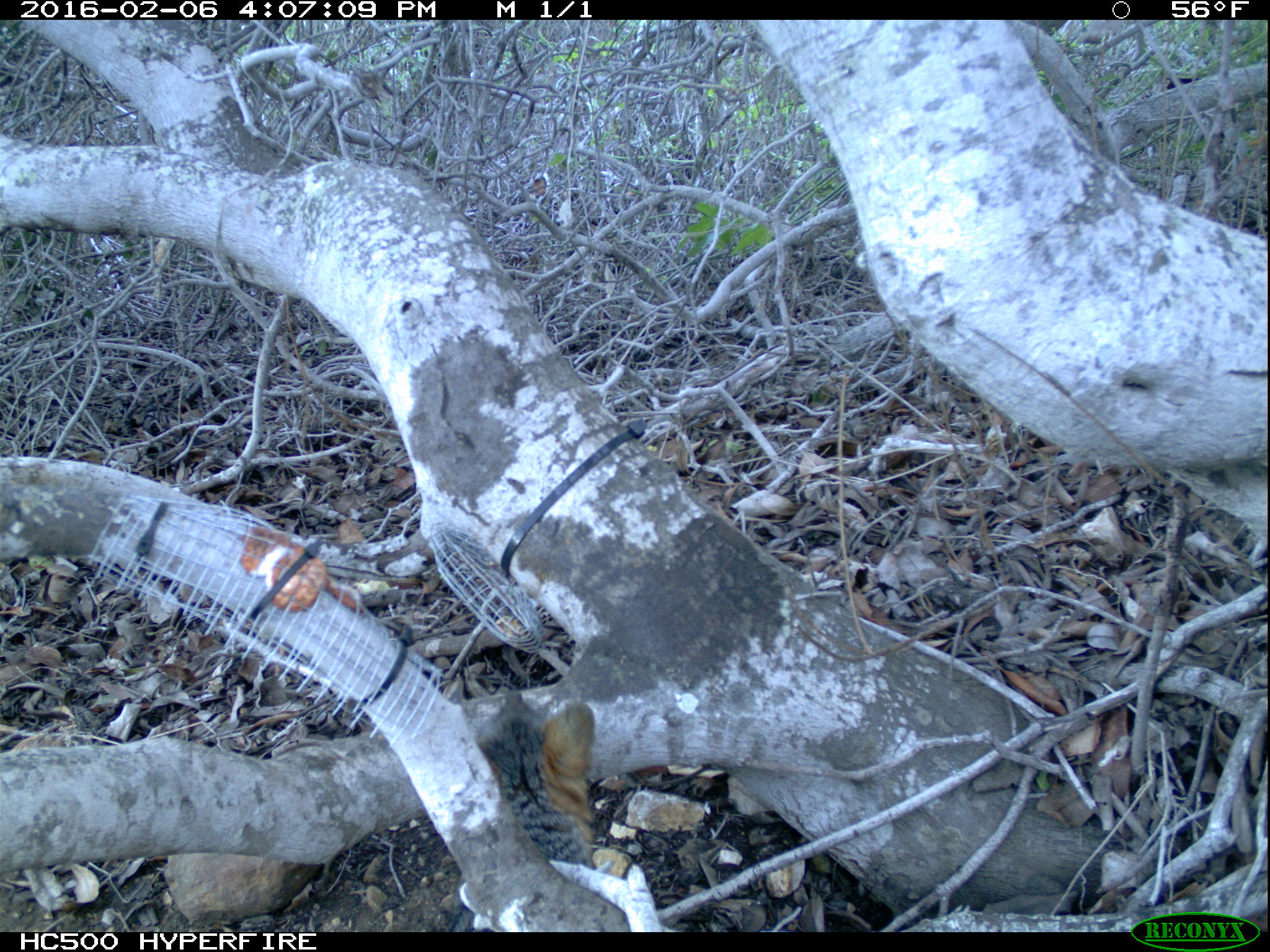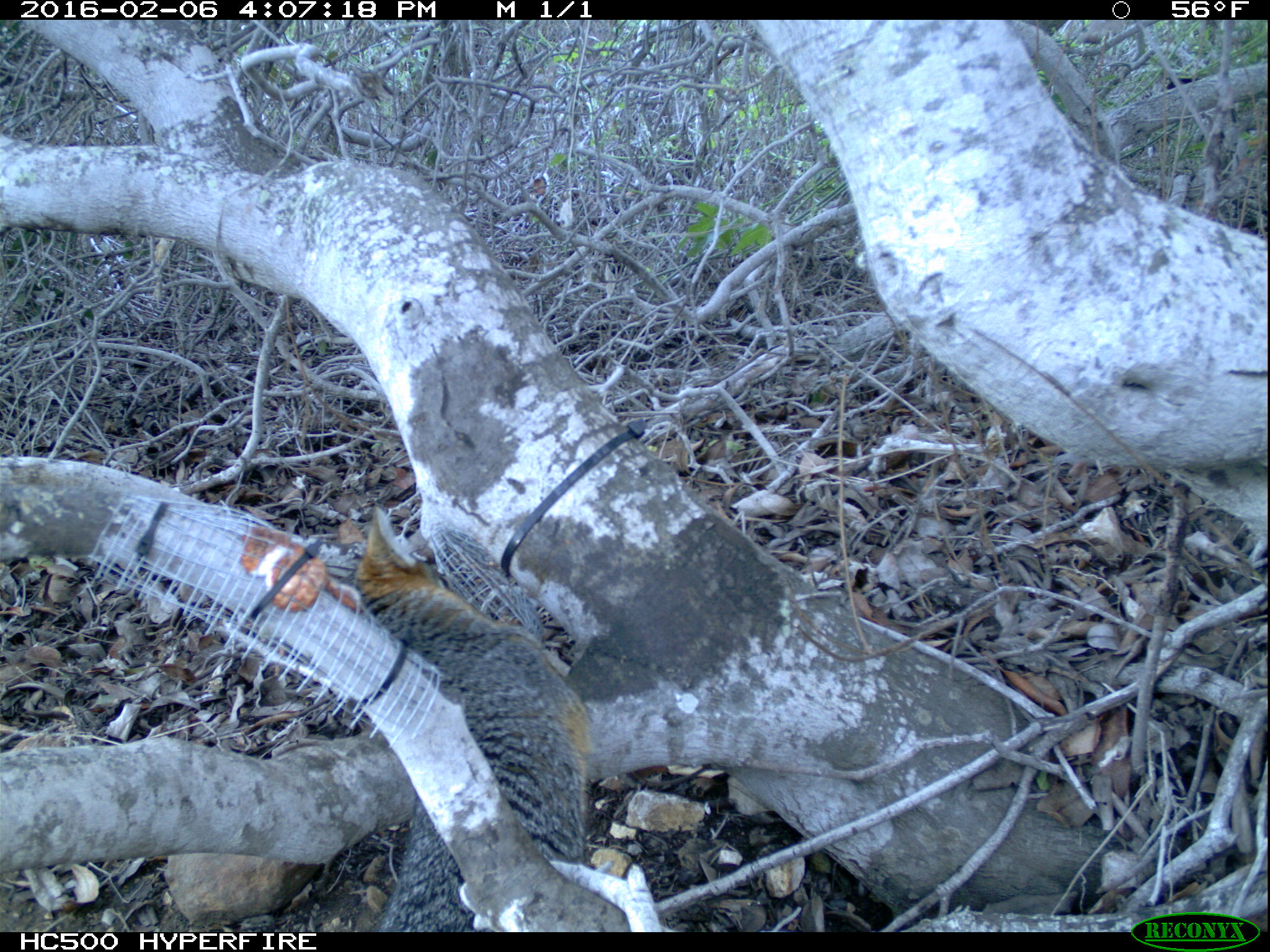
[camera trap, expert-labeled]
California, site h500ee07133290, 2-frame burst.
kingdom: Animalia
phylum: Chordata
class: Mammalia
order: Carnivora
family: Canidae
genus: Urocyon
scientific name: Urocyon littoralis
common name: island fox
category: fox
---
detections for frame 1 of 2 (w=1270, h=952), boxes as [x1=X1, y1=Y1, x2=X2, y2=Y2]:
fox: [x1=461, y1=689, x2=599, y2=871]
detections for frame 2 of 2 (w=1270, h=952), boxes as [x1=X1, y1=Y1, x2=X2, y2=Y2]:
fox: [x1=341, y1=505, x2=593, y2=930]